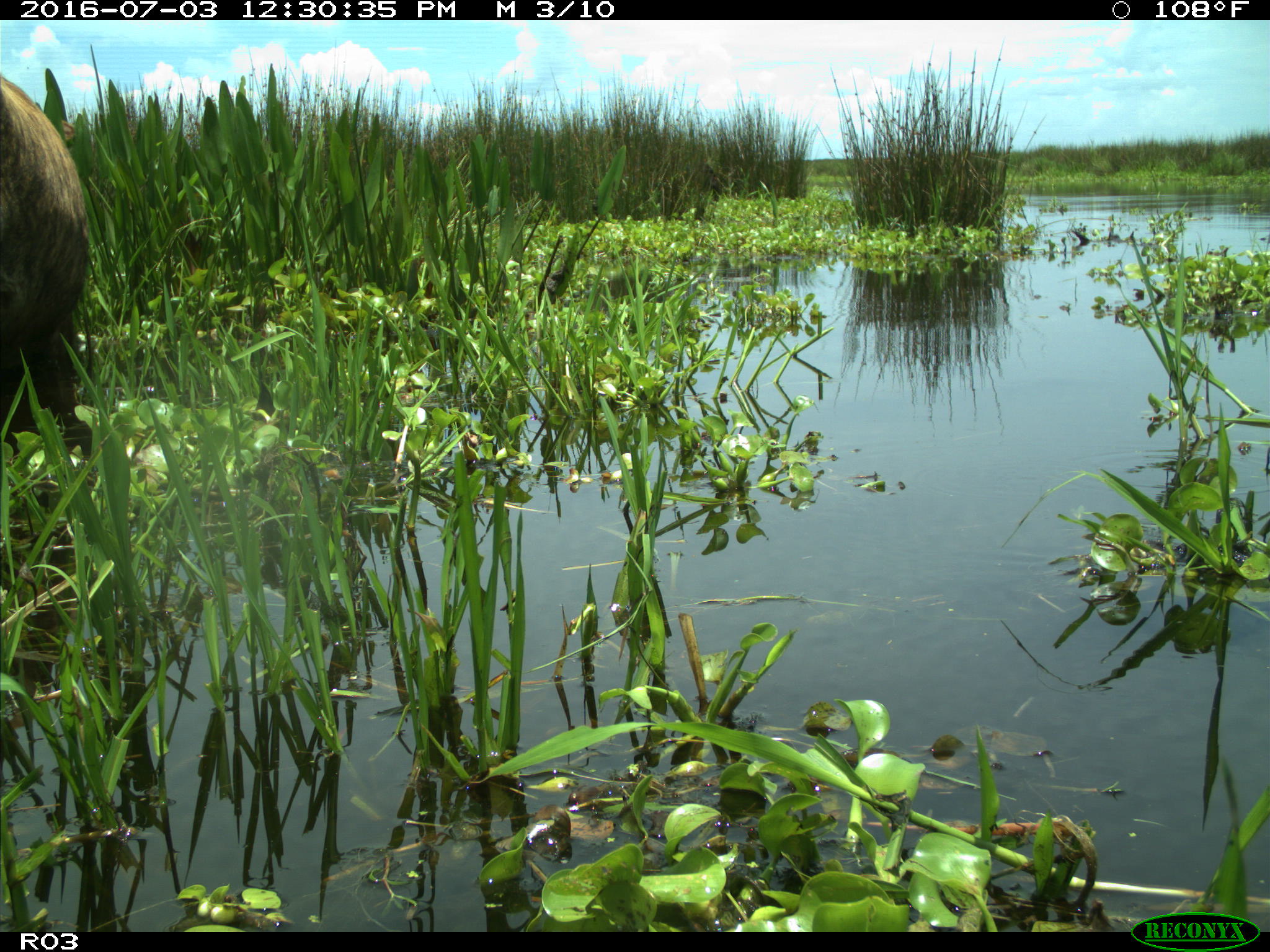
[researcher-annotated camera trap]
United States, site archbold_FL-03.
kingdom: Animalia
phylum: Chordata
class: Mammalia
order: Artiodactyla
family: Bovidae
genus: Bos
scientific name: Bos taurus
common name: domestic cow